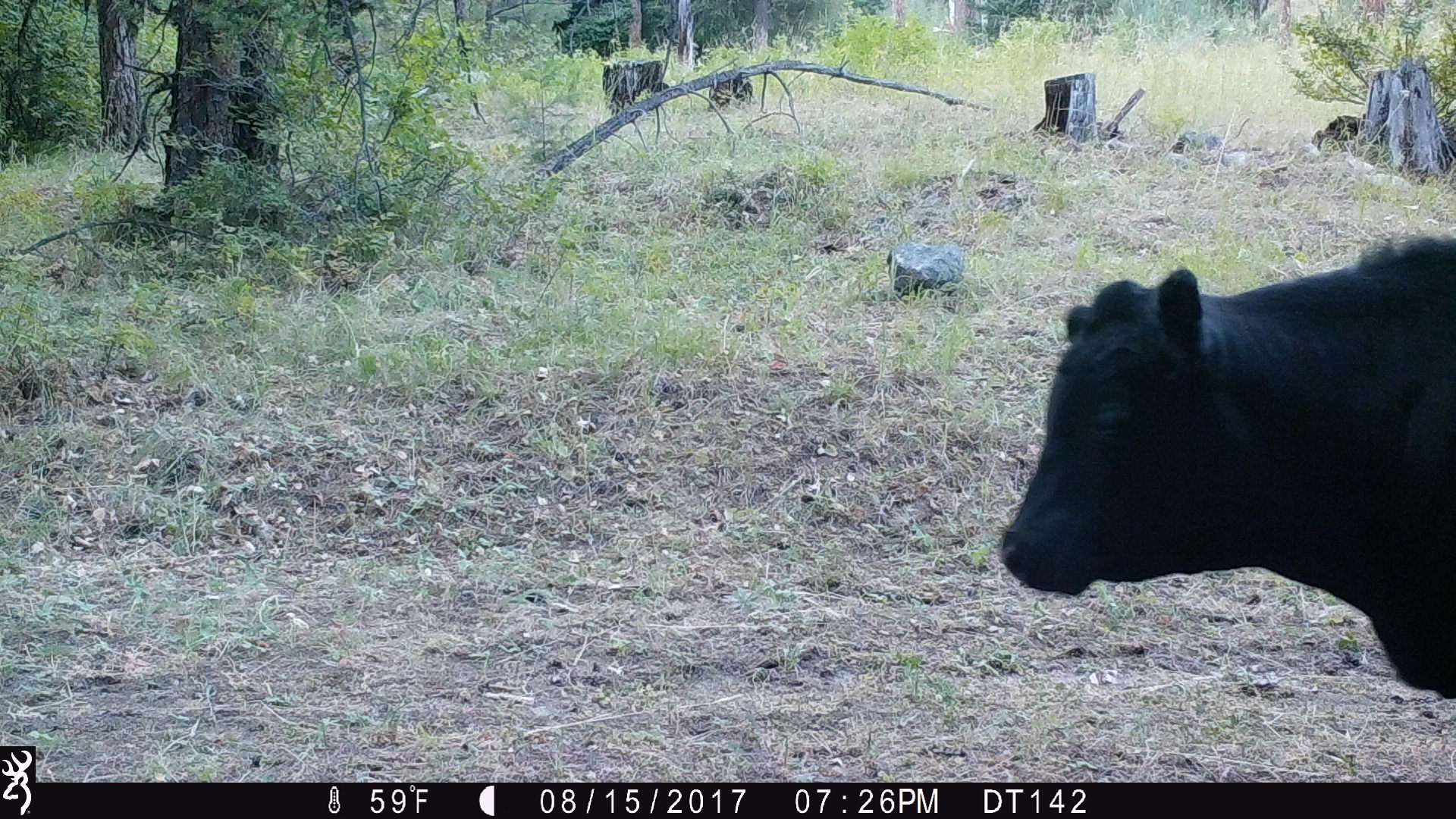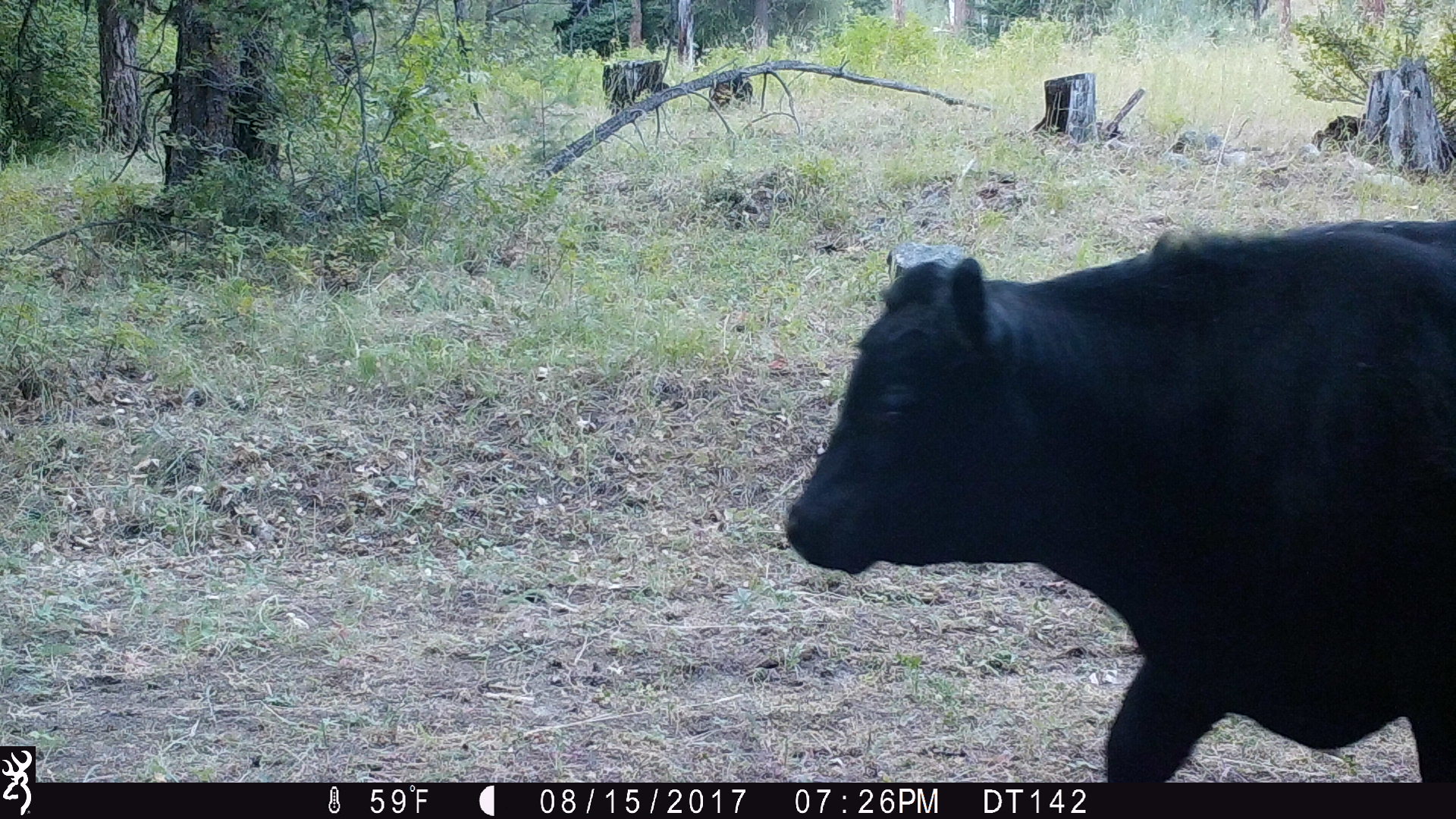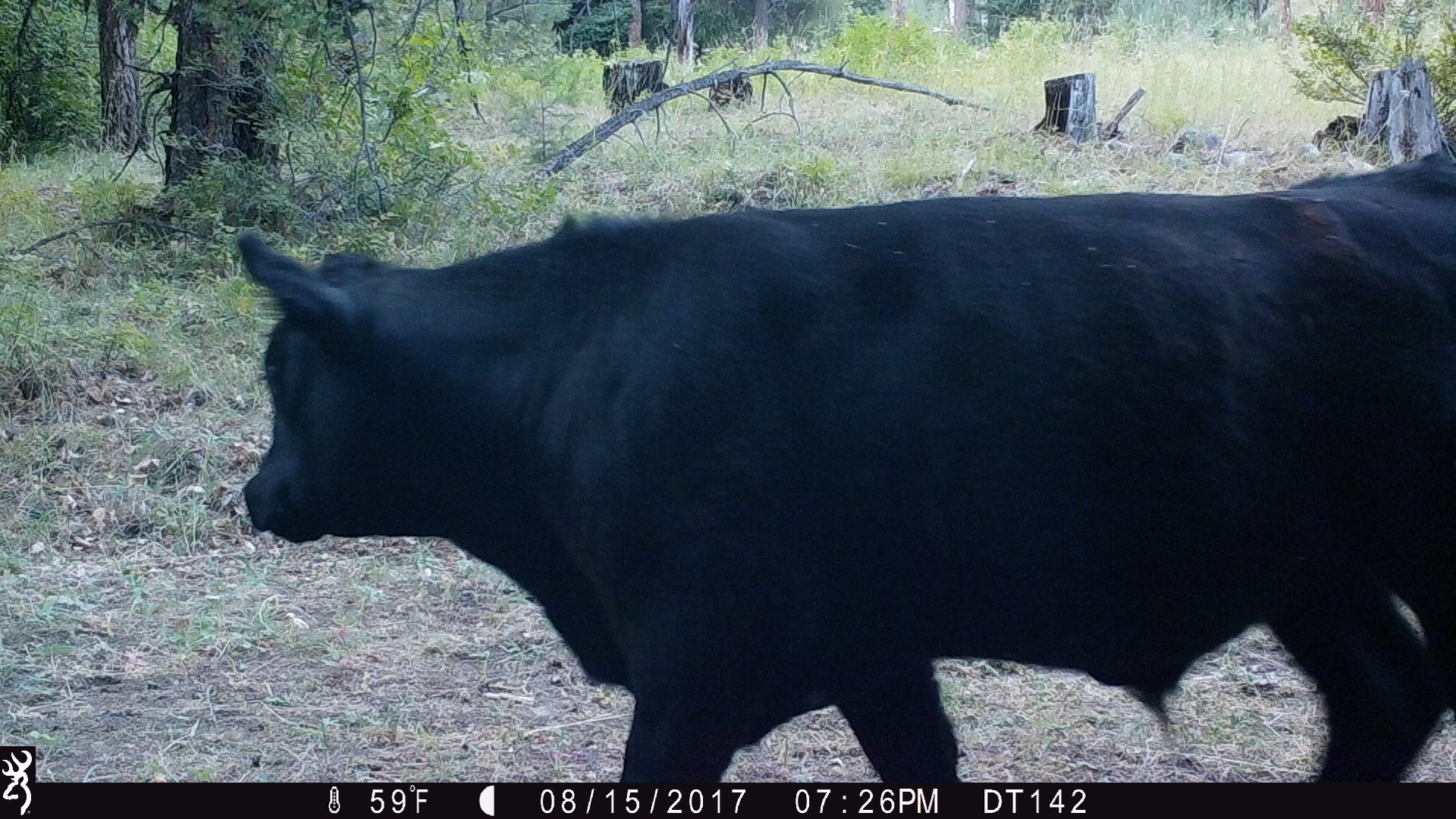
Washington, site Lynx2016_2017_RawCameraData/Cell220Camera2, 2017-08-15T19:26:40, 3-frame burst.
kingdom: Animalia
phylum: Chordata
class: Mammalia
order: Artiodactyla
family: Bovidae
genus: Bos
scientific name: Bos taurus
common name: domestic cattle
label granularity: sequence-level